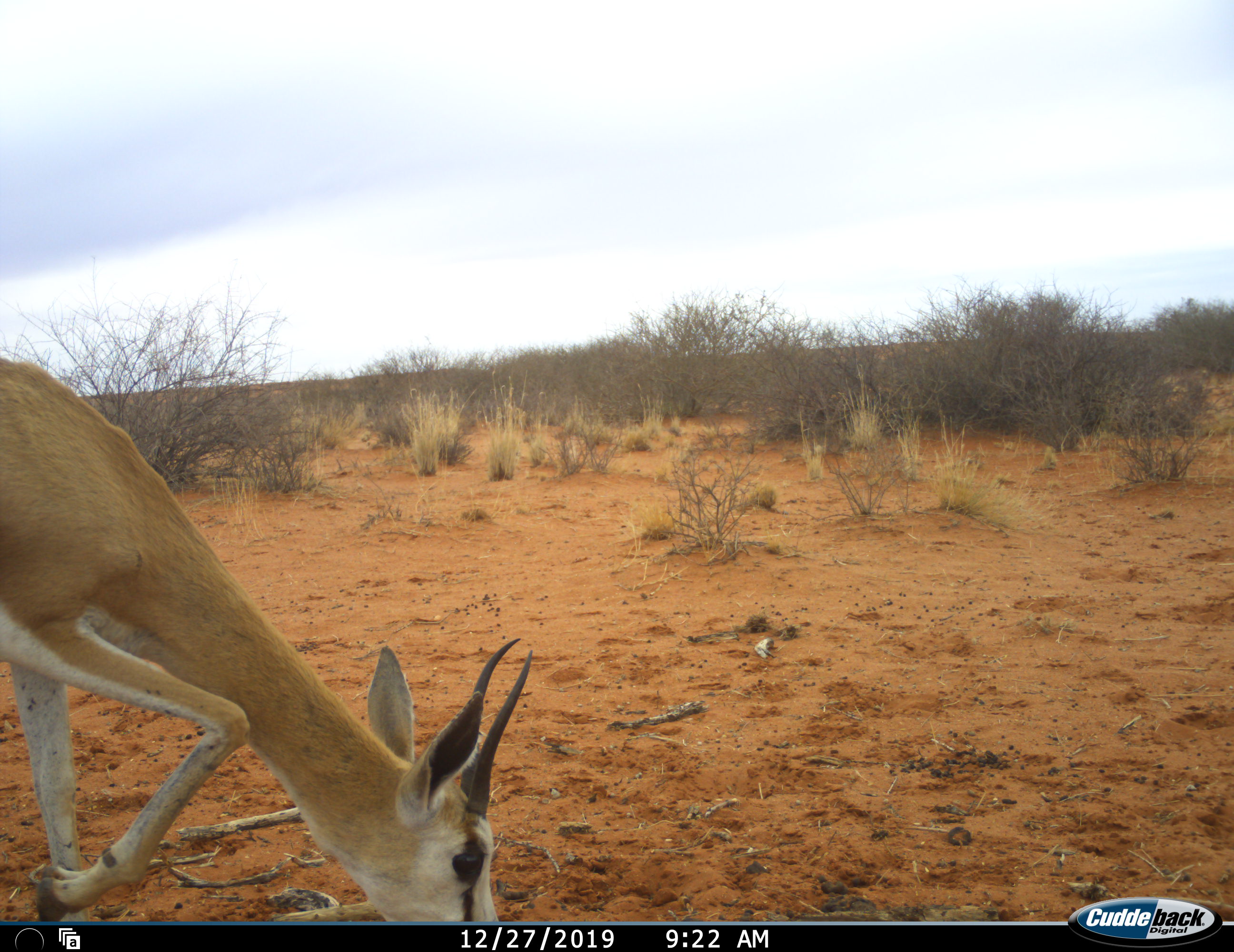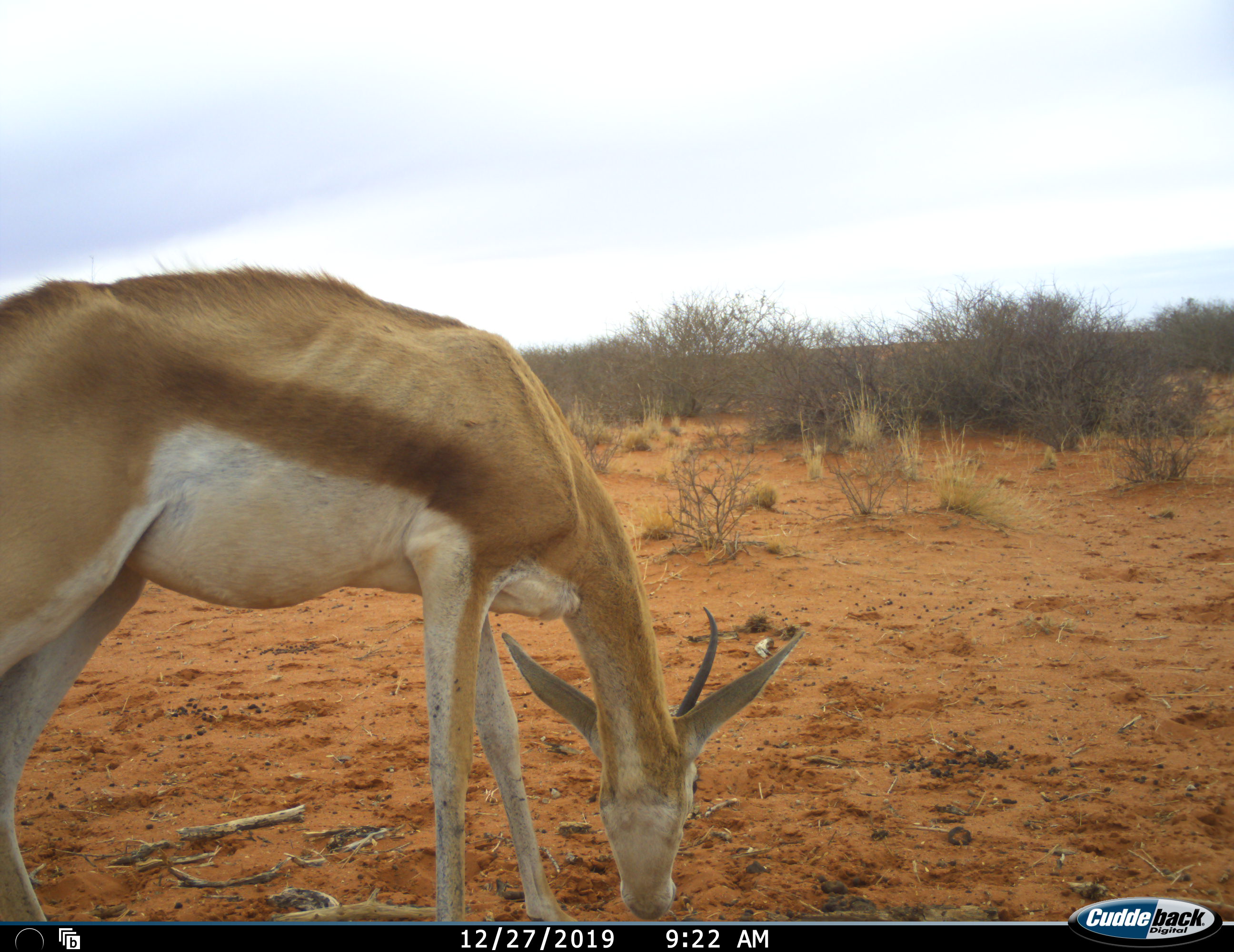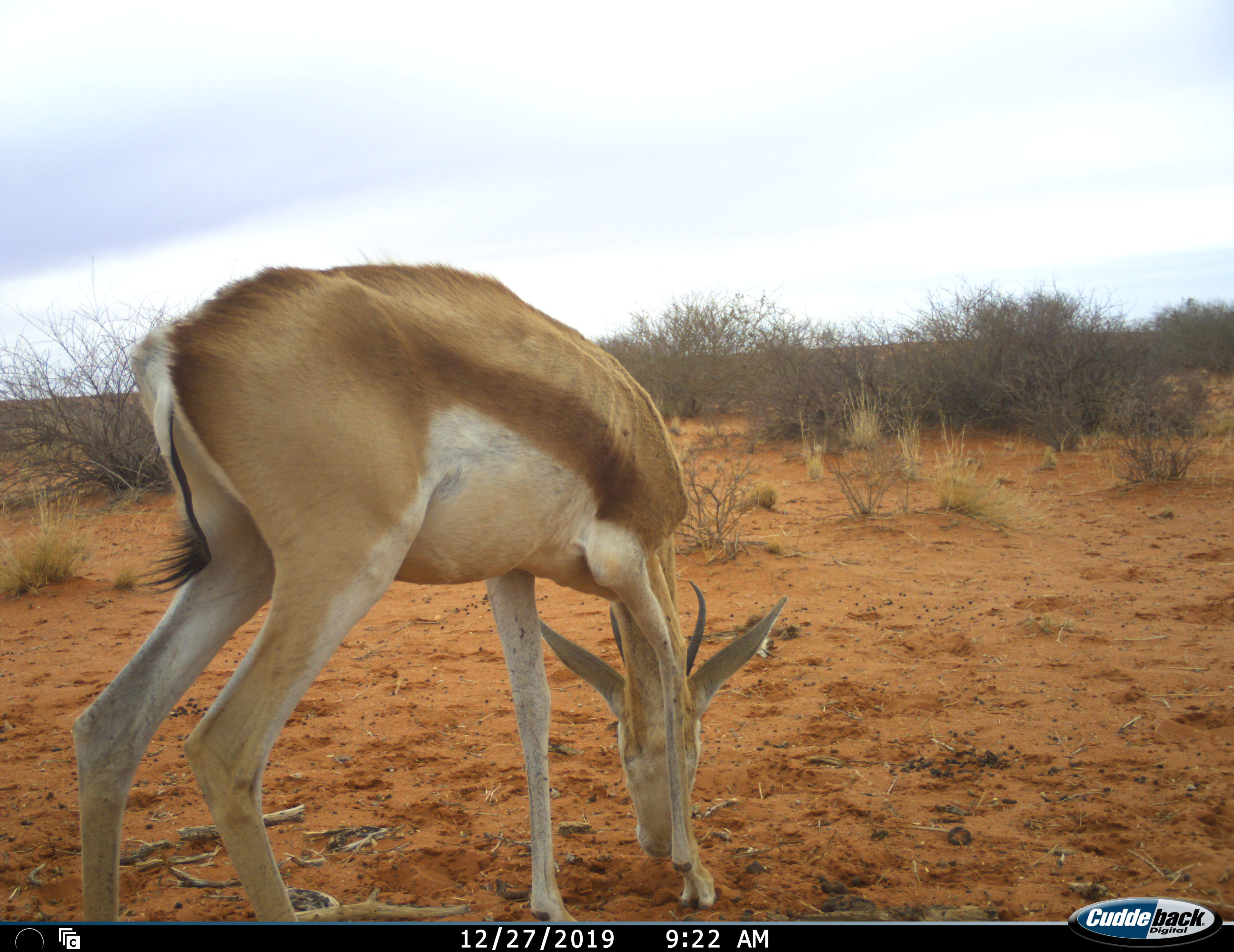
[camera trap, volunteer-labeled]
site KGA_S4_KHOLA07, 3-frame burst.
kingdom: Animalia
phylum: Chordata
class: Mammalia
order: Artiodactyla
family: Bovidae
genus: Antidorcas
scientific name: Antidorcas marsupialis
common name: springbok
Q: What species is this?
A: Springbok (Antidorcas marsupialis).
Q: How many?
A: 1.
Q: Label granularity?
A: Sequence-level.